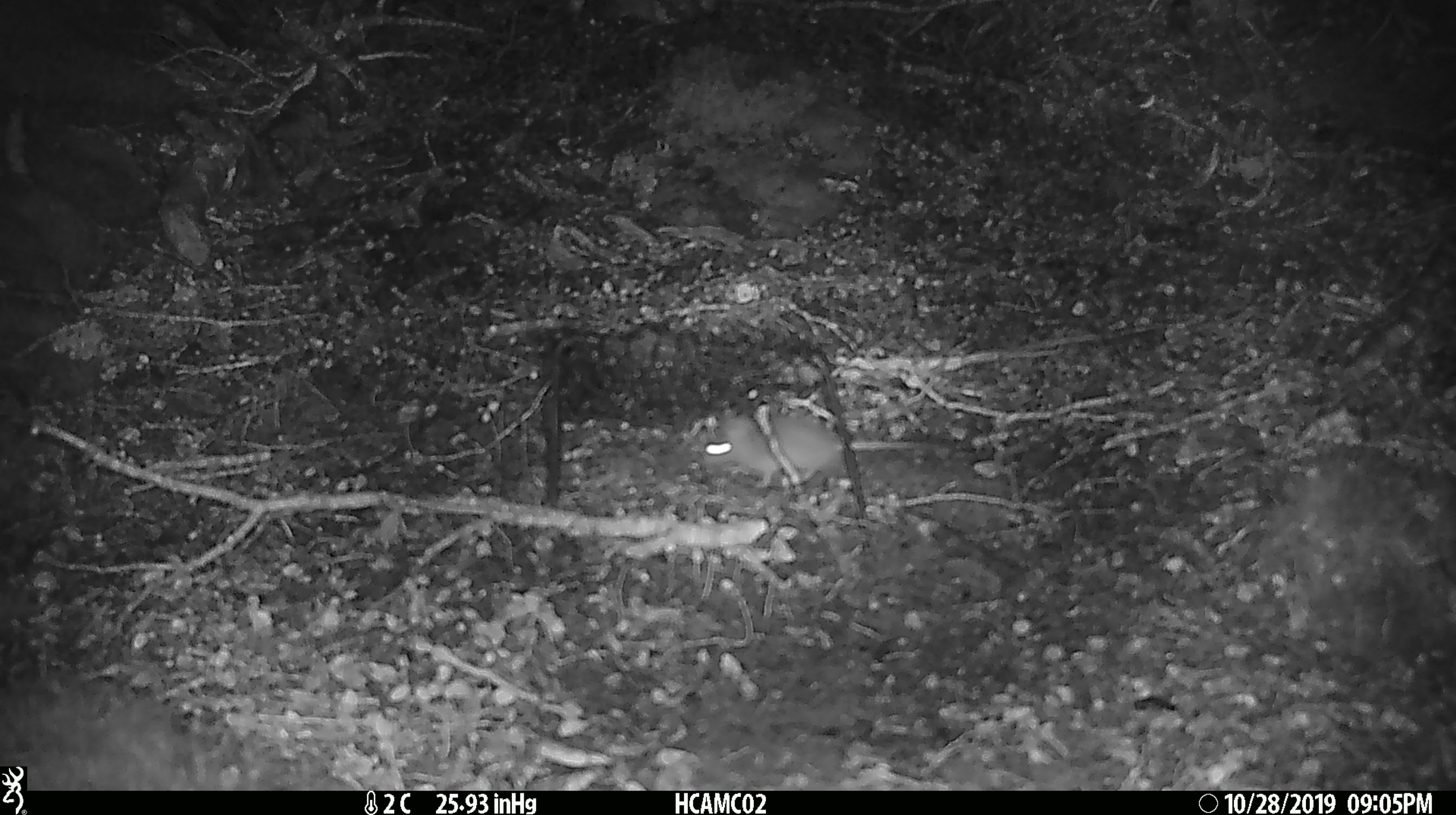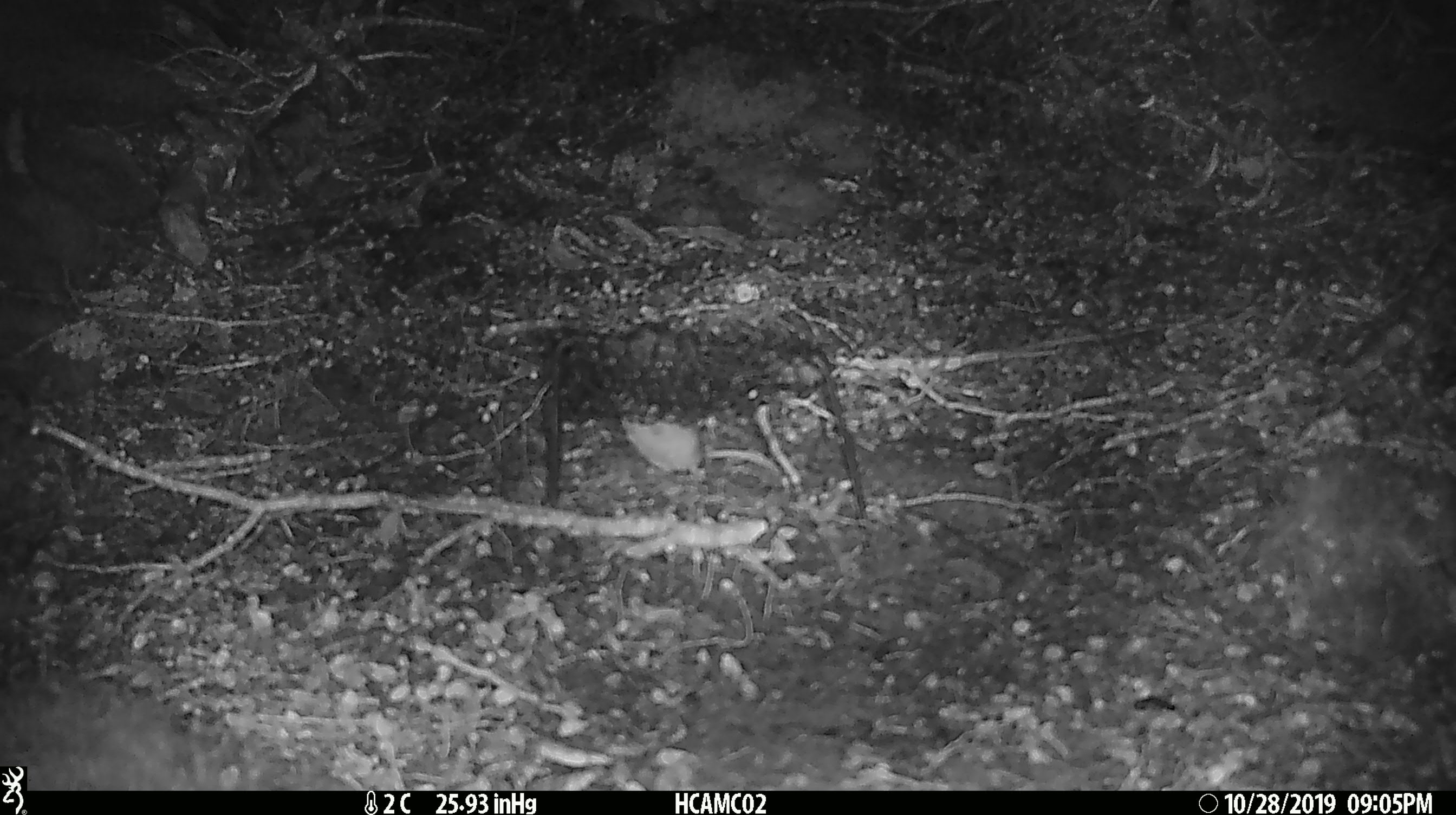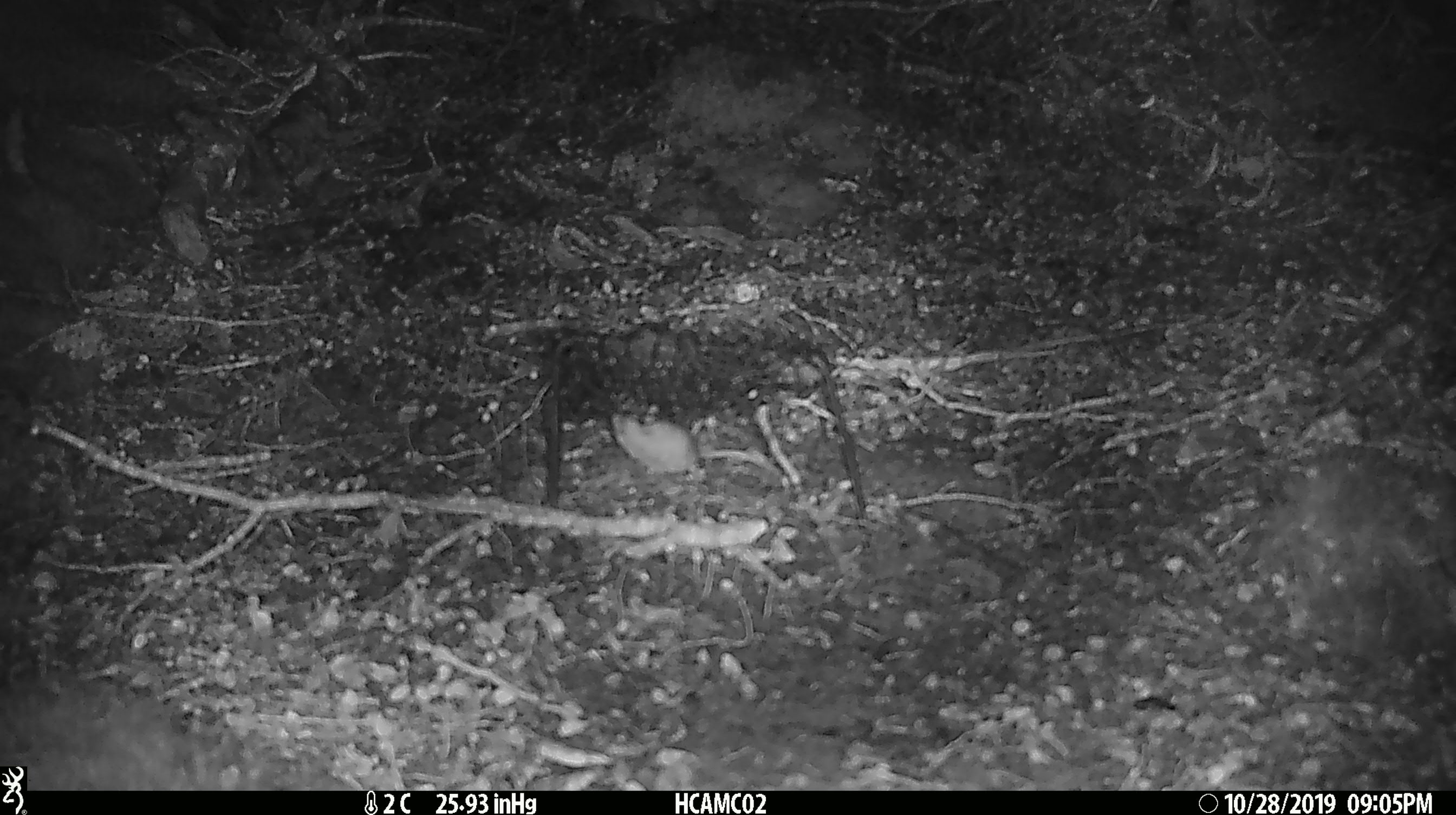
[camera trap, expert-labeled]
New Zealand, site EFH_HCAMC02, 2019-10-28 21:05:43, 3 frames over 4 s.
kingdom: Animalia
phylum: Chordata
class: Mammalia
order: Rodentia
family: Muridae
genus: Mus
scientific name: Mus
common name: mouse